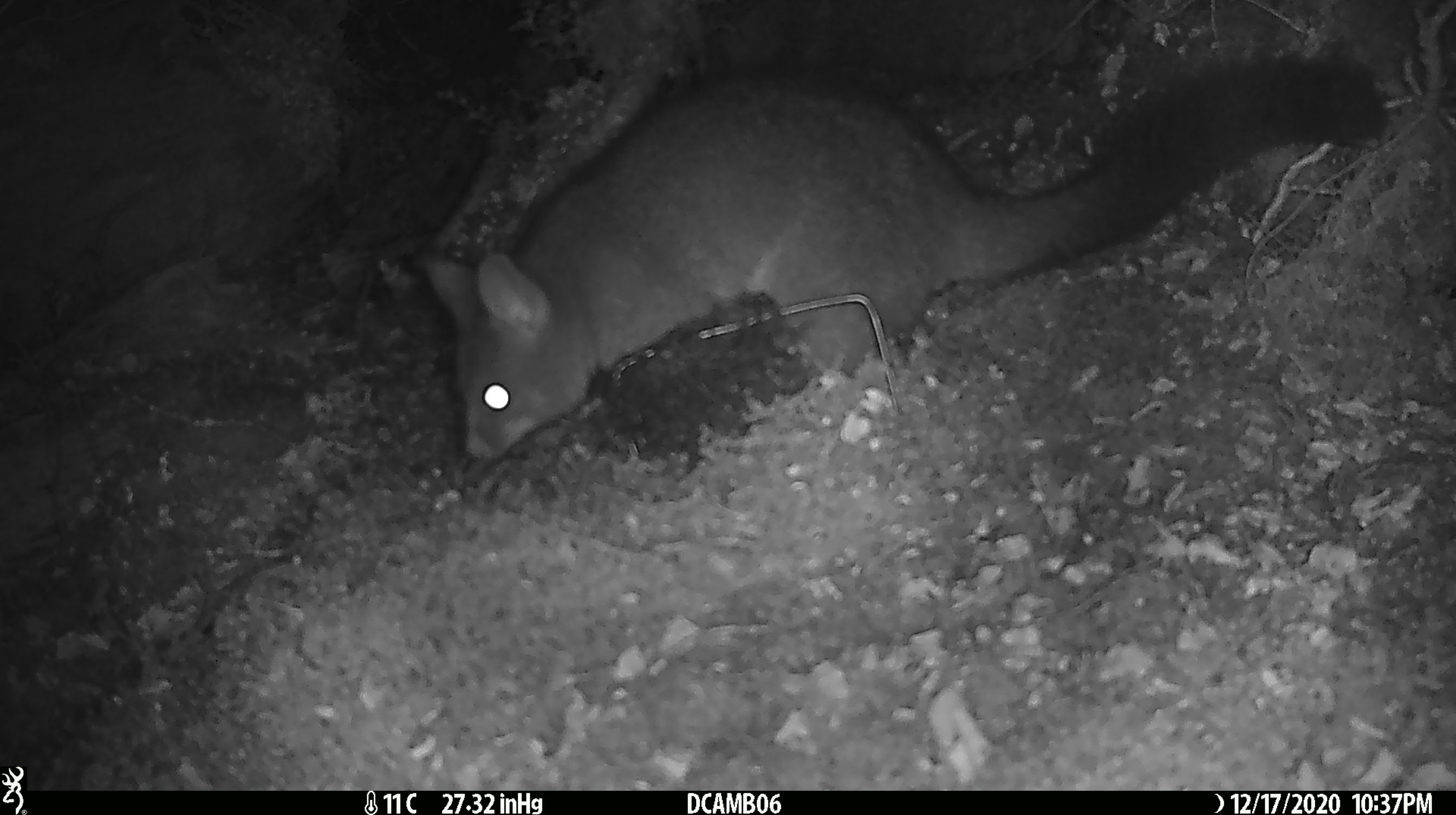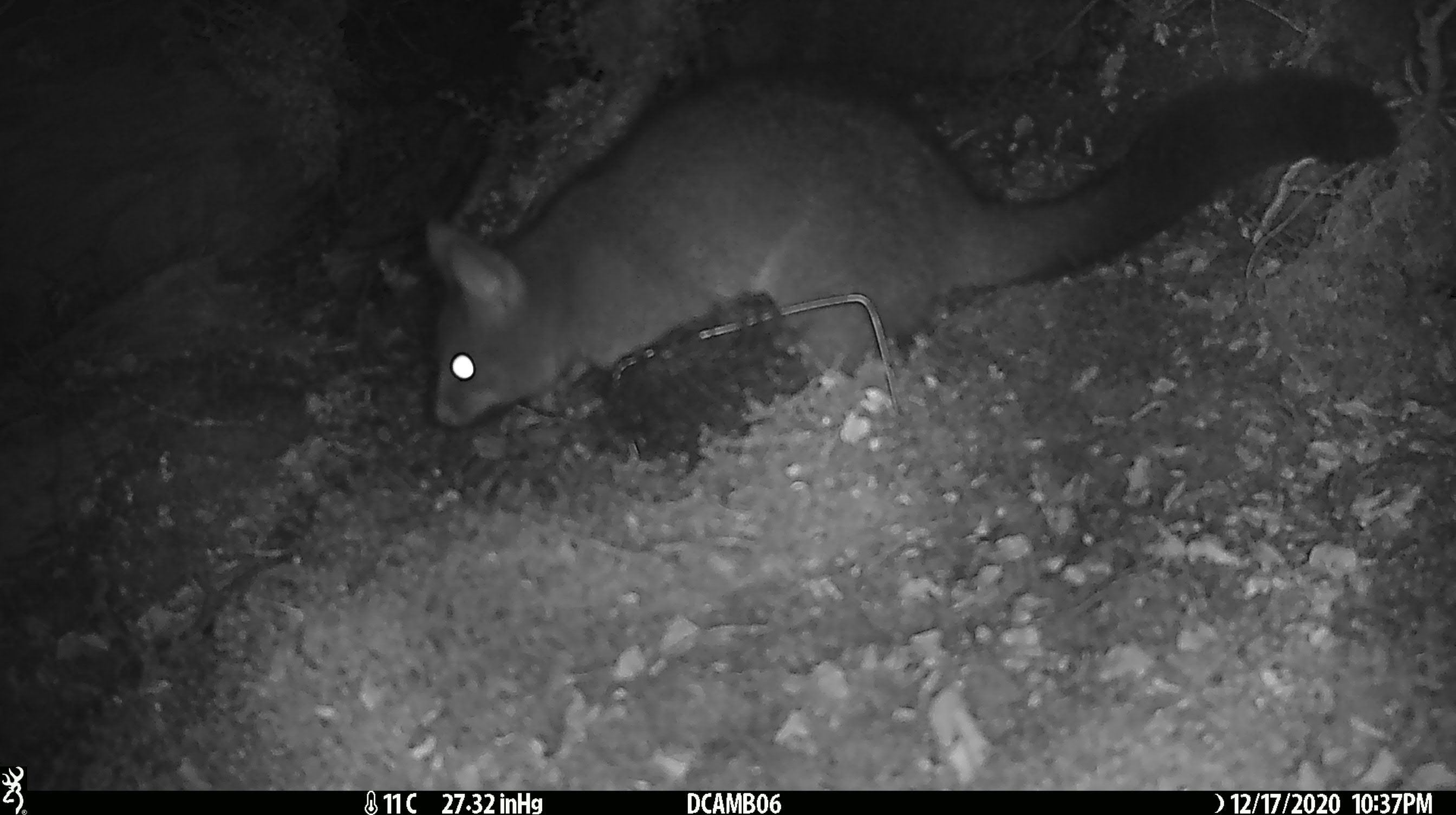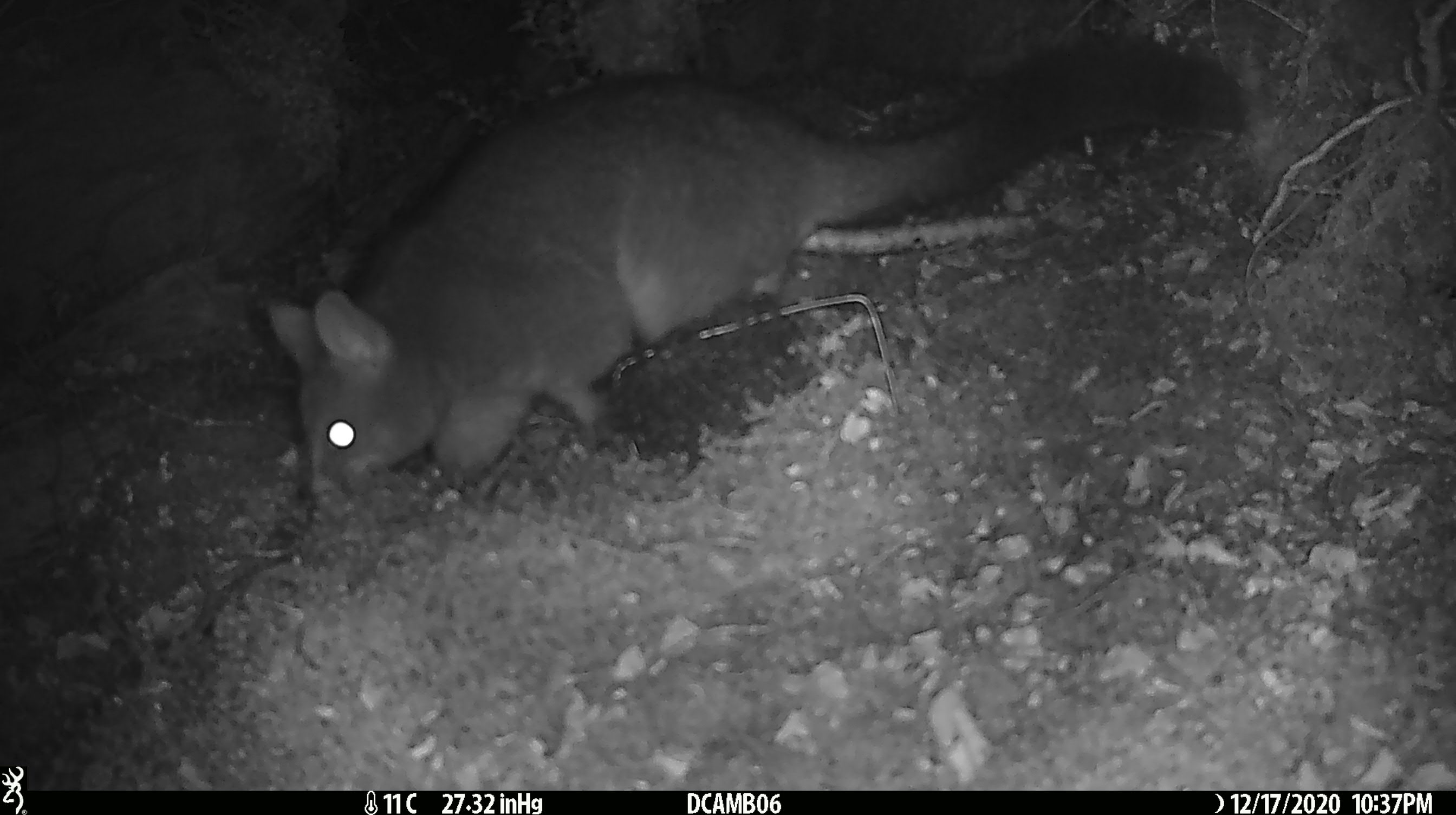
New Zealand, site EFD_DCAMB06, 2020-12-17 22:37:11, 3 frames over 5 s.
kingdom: Animalia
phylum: Chordata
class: Mammalia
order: Diprotodontia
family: Phalangeridae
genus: Trichosurus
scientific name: Trichosurus vulpecula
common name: common brushtail possum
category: possum